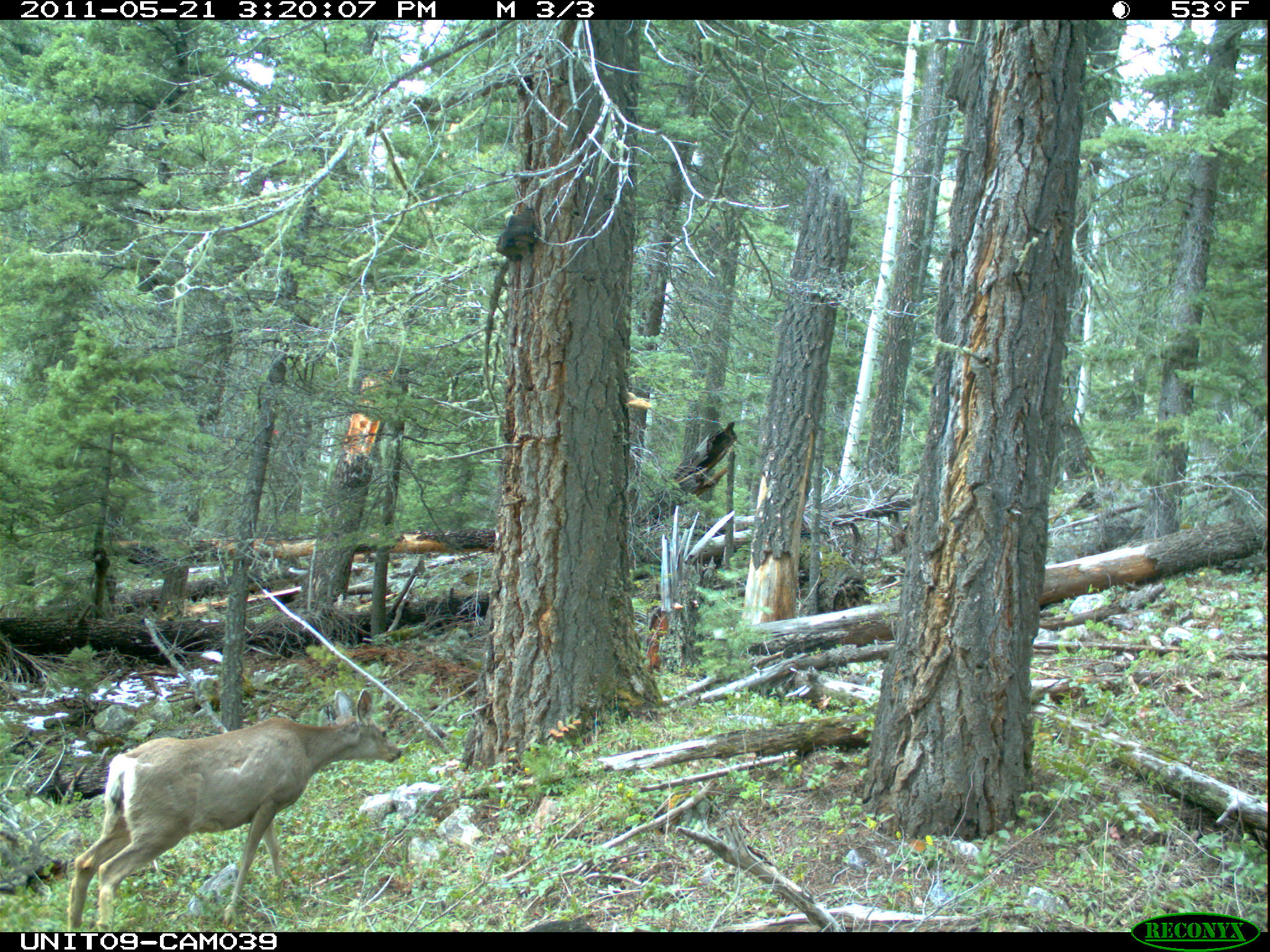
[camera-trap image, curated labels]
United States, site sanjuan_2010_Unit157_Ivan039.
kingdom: Animalia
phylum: Chordata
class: Mammalia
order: Artiodactyla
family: Cervidae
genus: Odocoileus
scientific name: Odocoileus hemionus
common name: mule deer